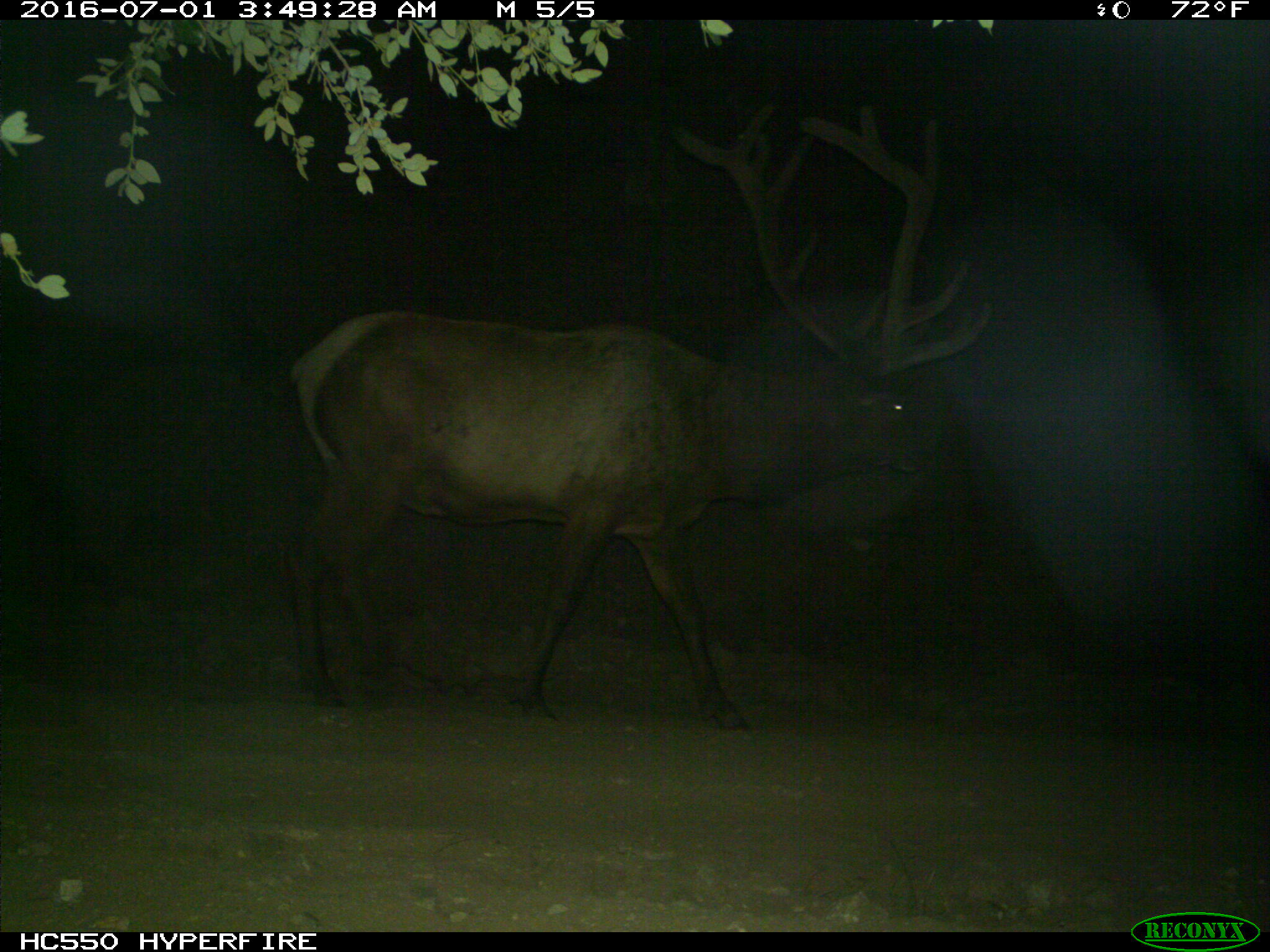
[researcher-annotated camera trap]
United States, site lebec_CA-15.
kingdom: Animalia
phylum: Chordata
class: Mammalia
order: Artiodactyla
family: Cervidae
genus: Cervus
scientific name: Cervus canadensis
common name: elk